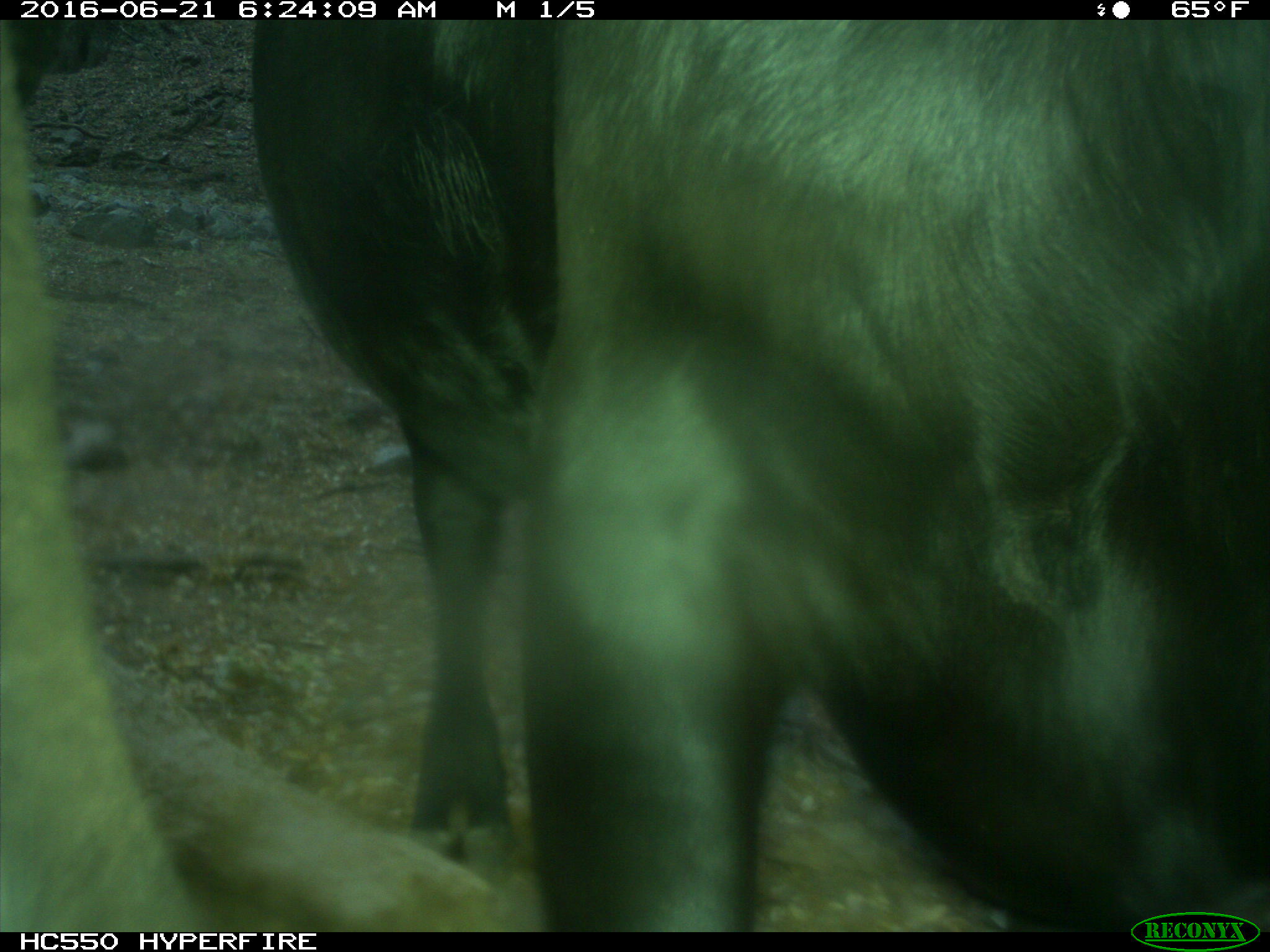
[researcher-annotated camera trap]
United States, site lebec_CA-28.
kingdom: Animalia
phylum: Chordata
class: Mammalia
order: Artiodactyla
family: Bovidae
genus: Bos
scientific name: Bos taurus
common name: domestic cow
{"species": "Bos taurus (domestic cow)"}